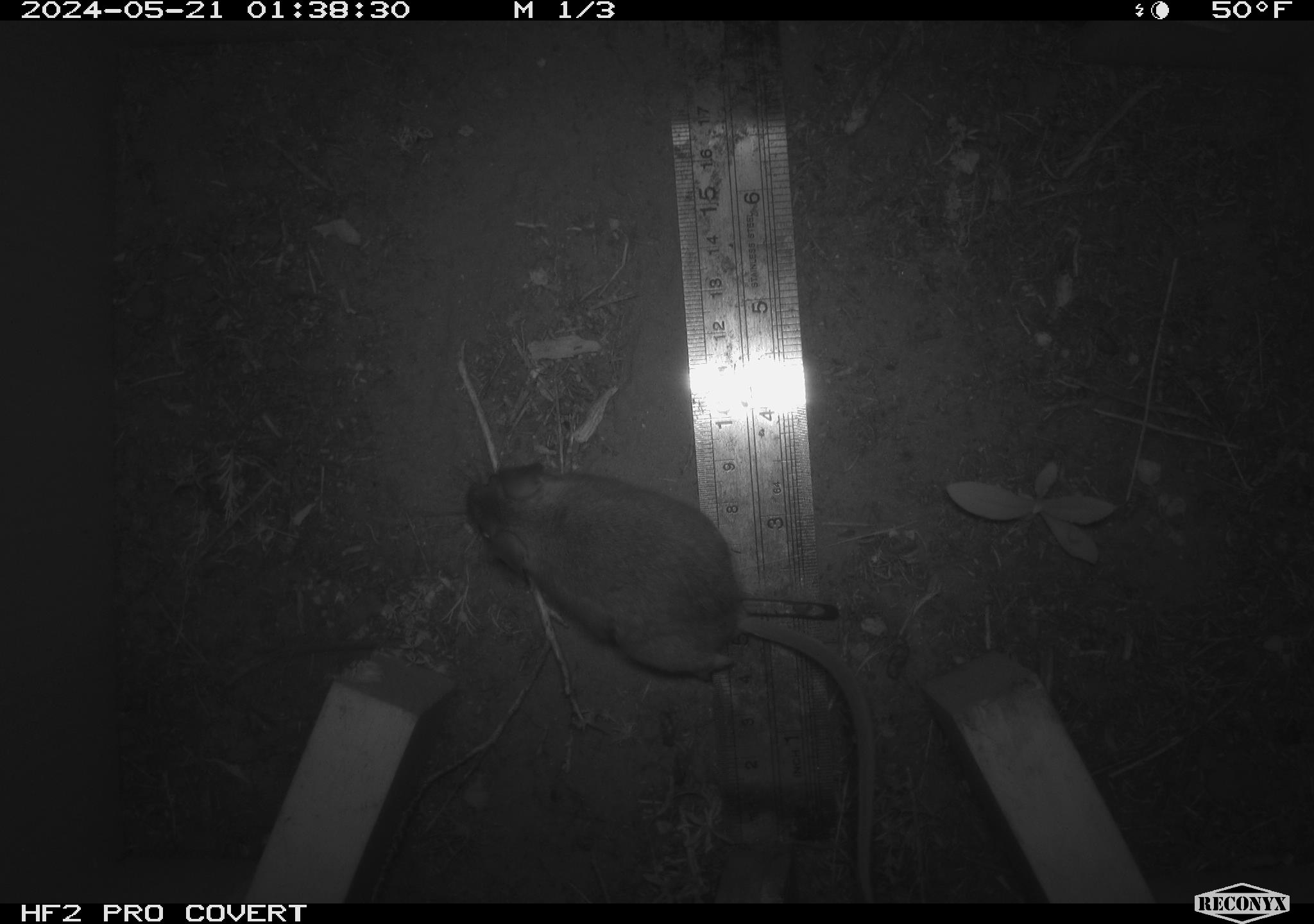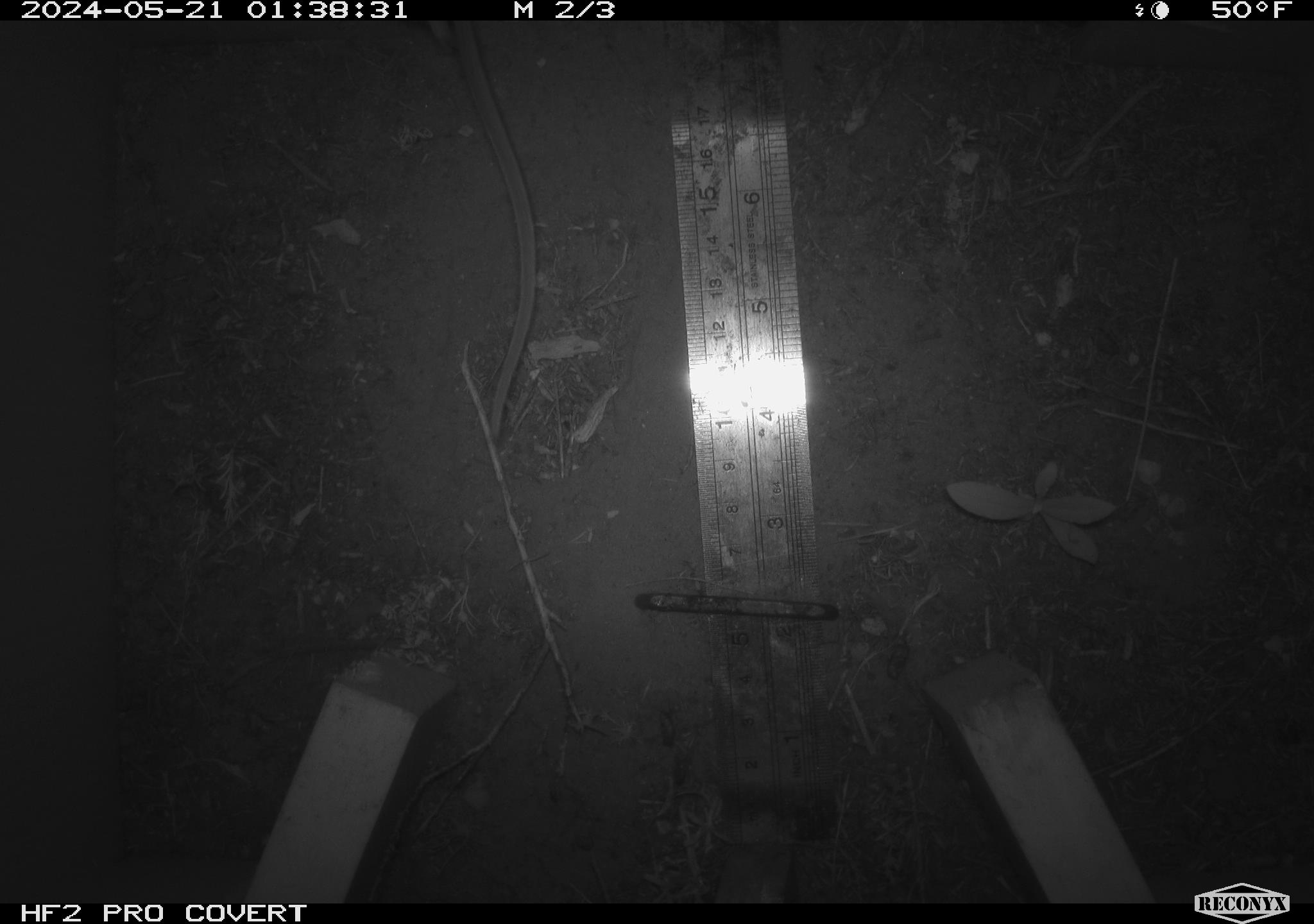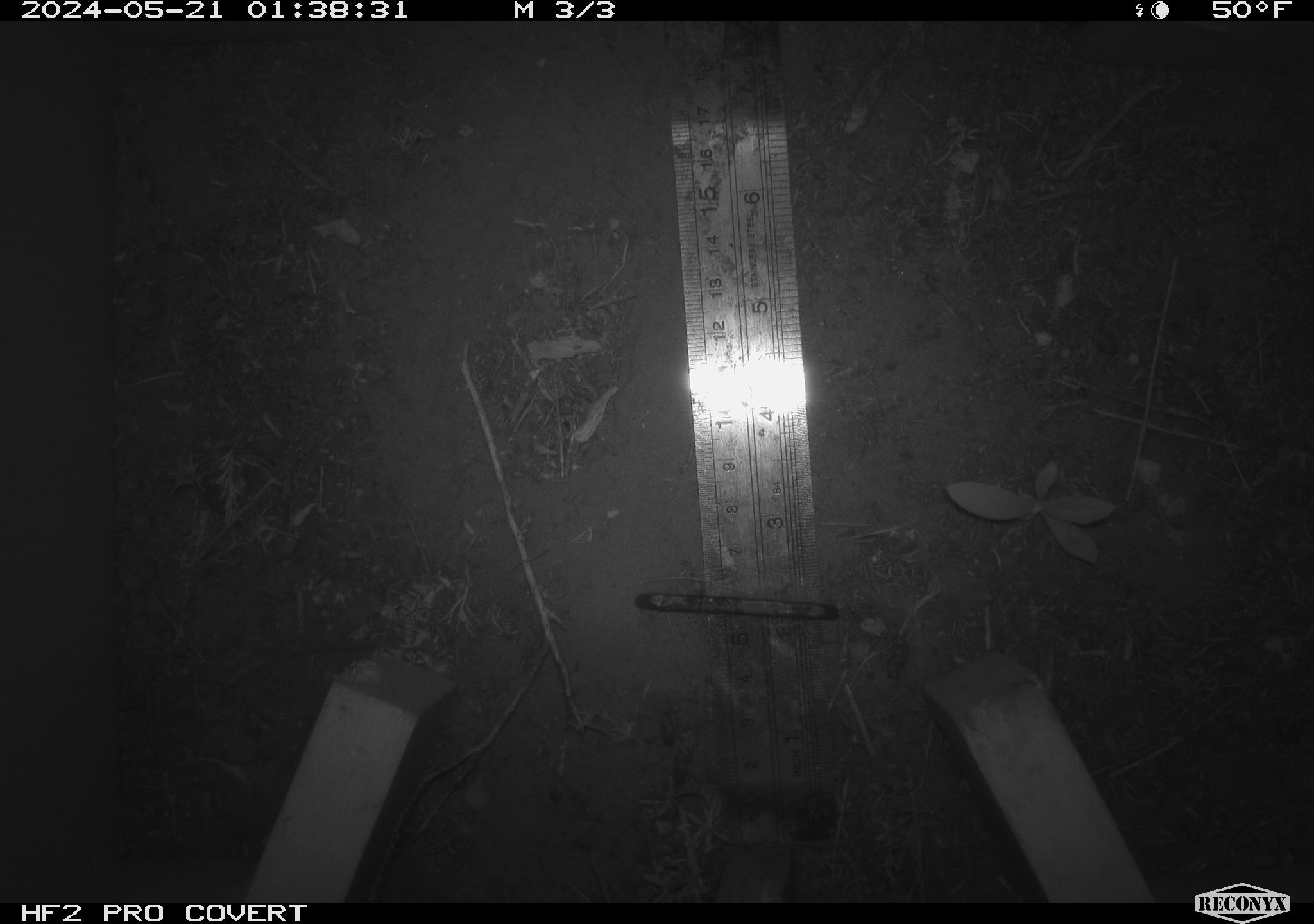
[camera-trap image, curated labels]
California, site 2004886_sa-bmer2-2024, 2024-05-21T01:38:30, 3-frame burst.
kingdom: Animalia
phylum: Chordata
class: Mammalia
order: Rodentia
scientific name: Rodentia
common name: mouse species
Mouse species (Rodentia).